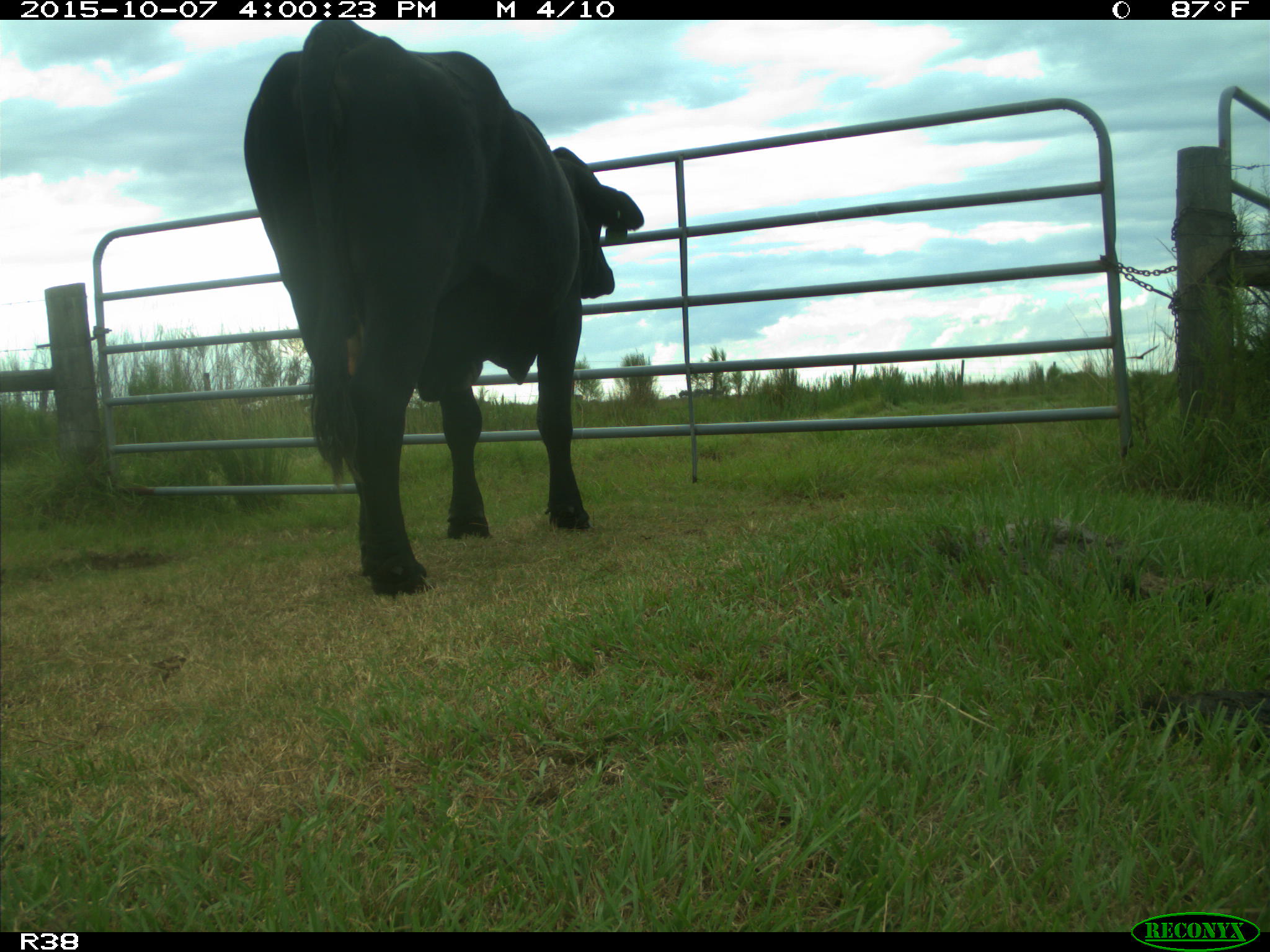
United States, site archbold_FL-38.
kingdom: Animalia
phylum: Chordata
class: Mammalia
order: Artiodactyla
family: Bovidae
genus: Bos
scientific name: Bos taurus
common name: domestic cow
Bos taurus (domestic cow).